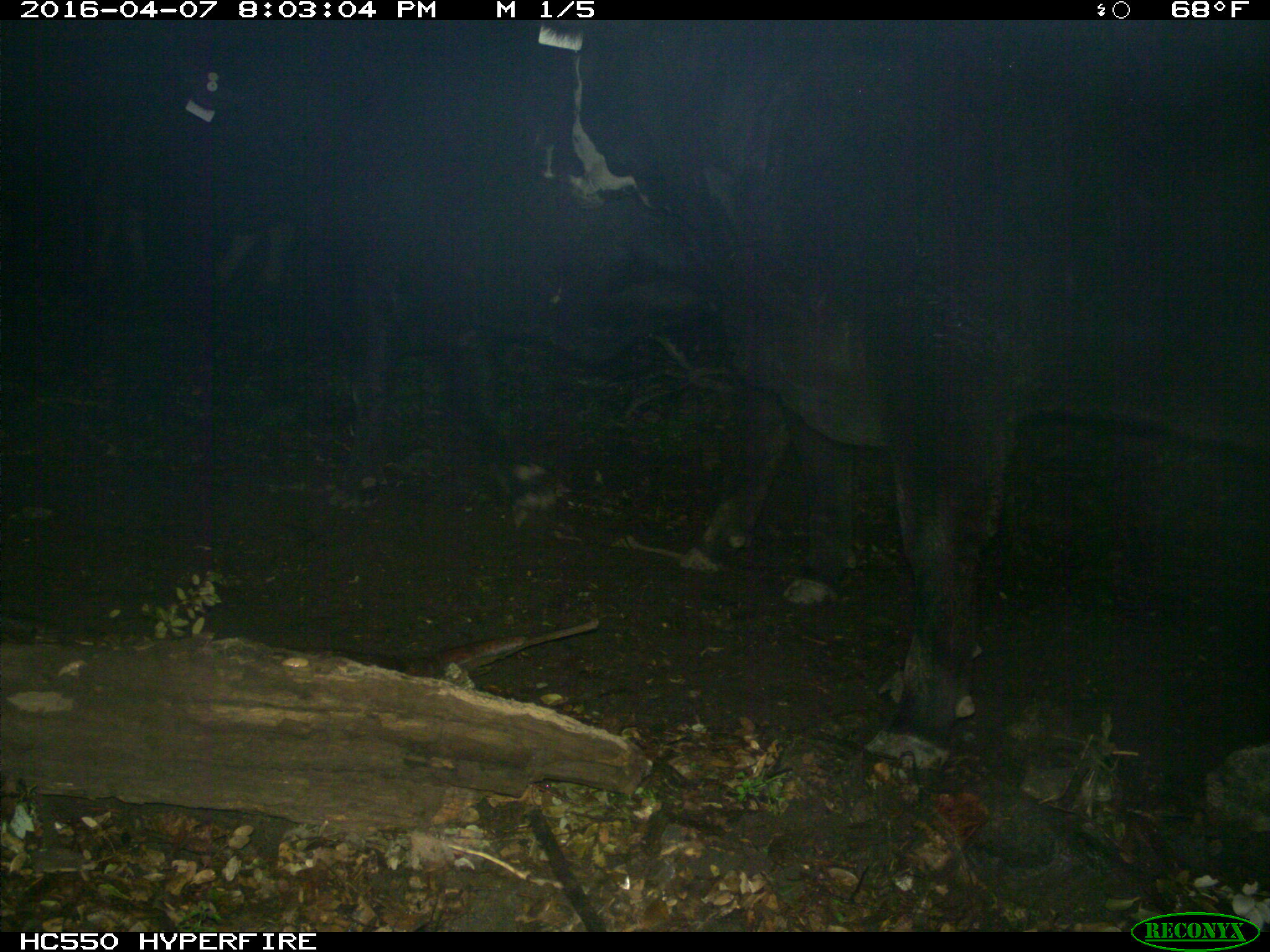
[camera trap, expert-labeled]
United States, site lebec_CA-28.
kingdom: Animalia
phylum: Chordata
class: Mammalia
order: Artiodactyla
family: Bovidae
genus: Bos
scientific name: Bos taurus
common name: domestic cow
Bos taurus (domestic cow).